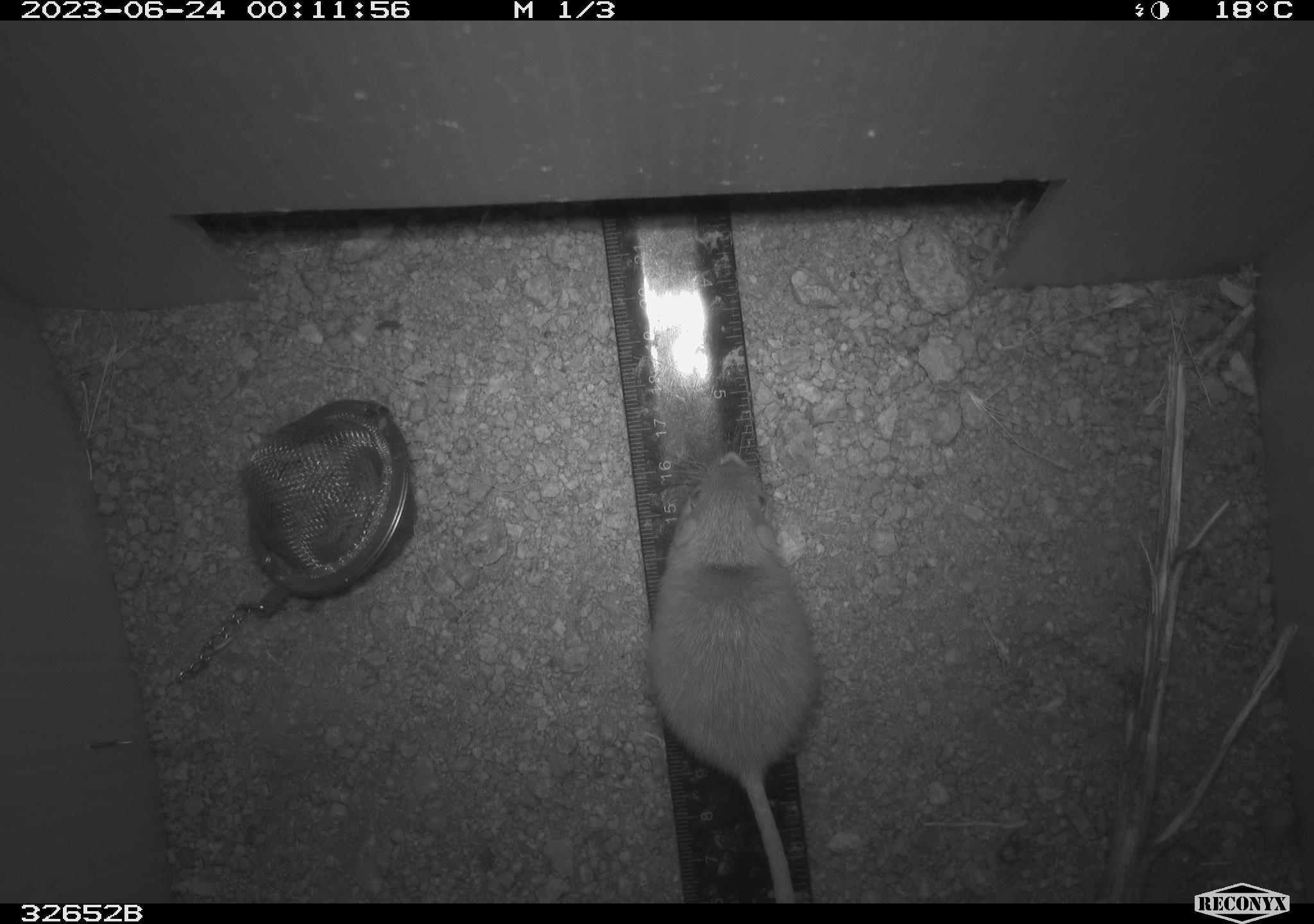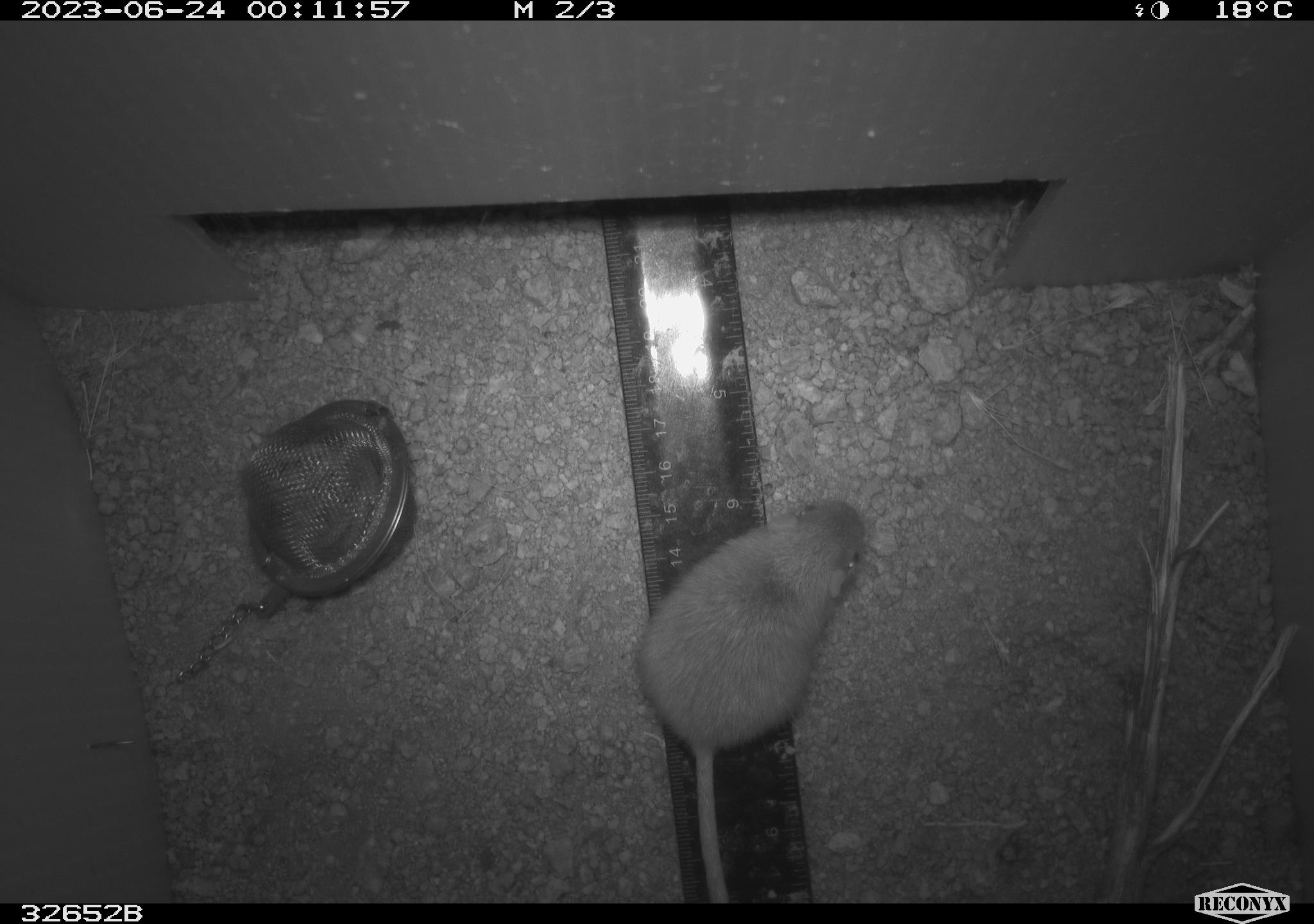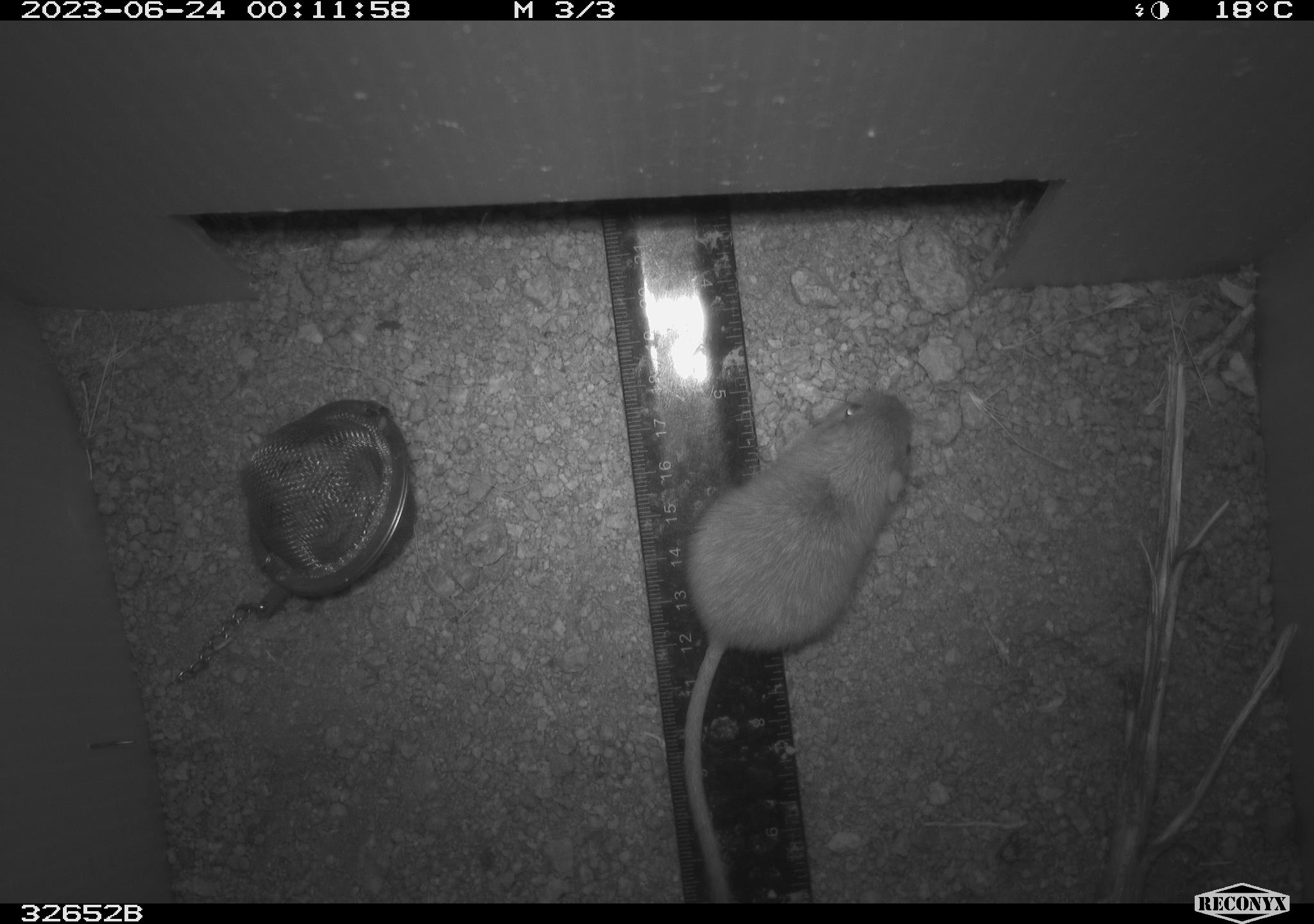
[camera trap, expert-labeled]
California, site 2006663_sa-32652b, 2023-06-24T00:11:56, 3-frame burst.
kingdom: Animalia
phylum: Chordata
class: Mammalia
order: Rodentia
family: Heteromyidae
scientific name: Heteromyidae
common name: kangaroo rats and pocket mice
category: heteromyidae family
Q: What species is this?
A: Heteromyidae family (kangaroo rats and pocket mice) (Heteromyidae).